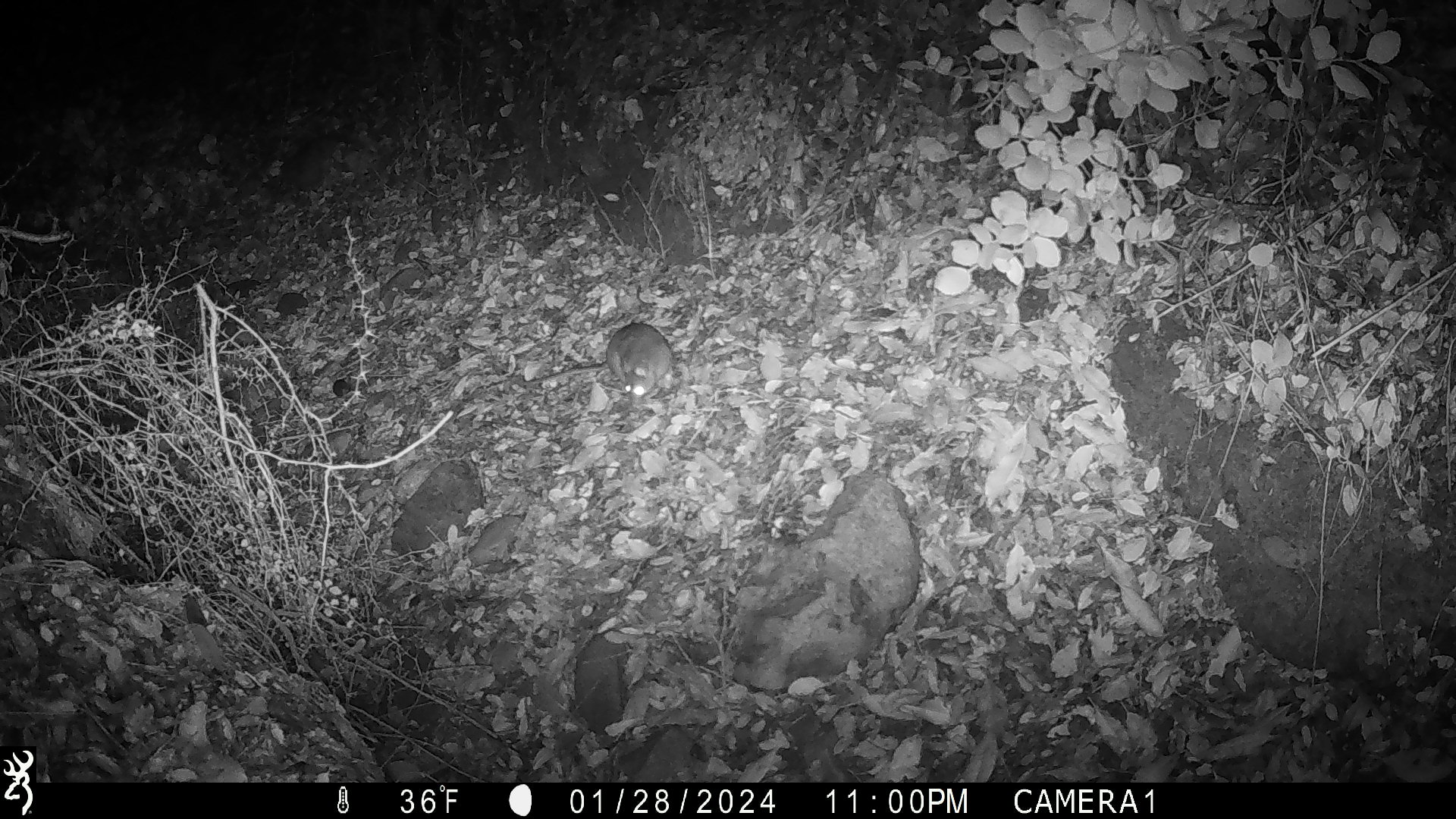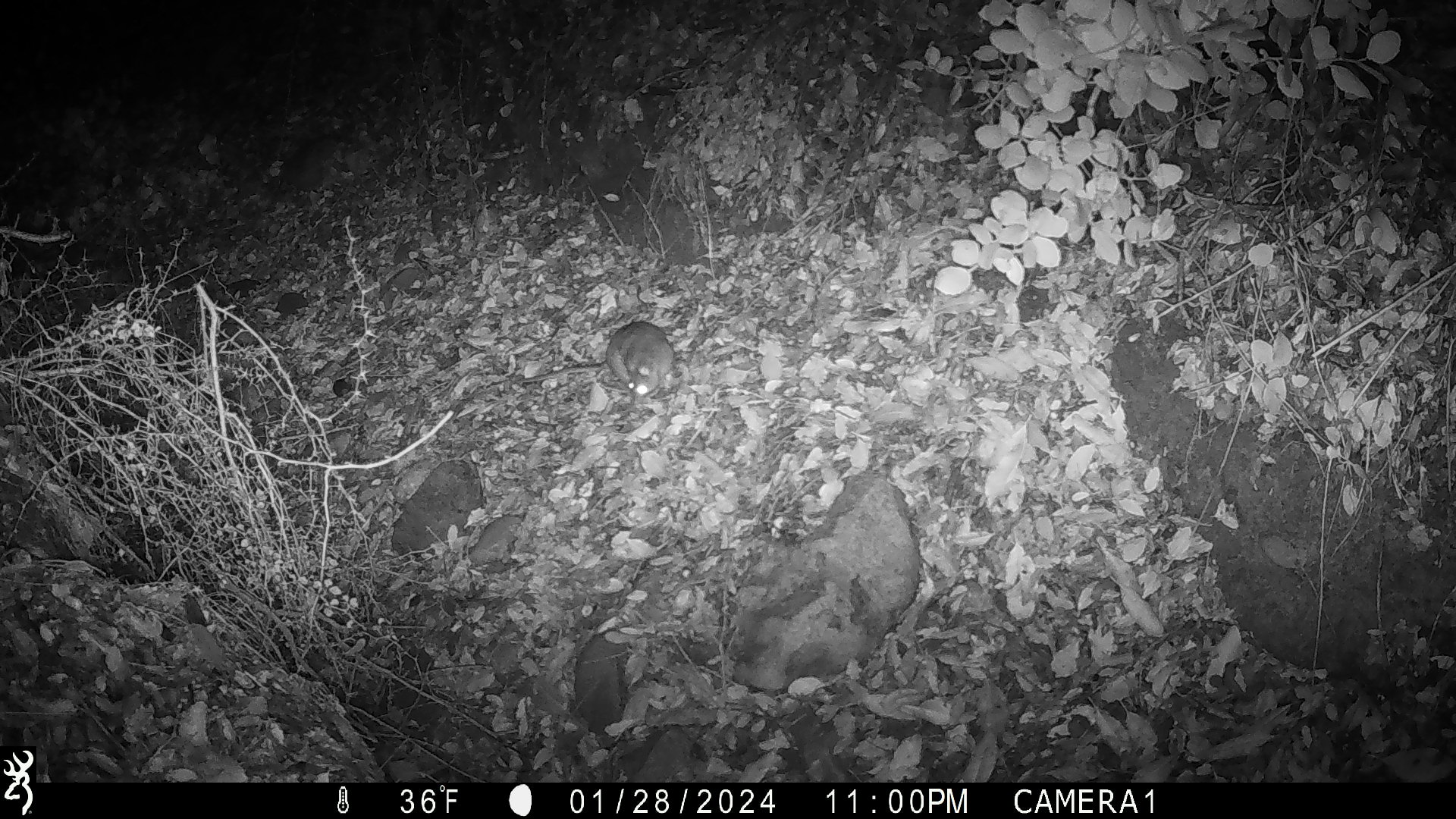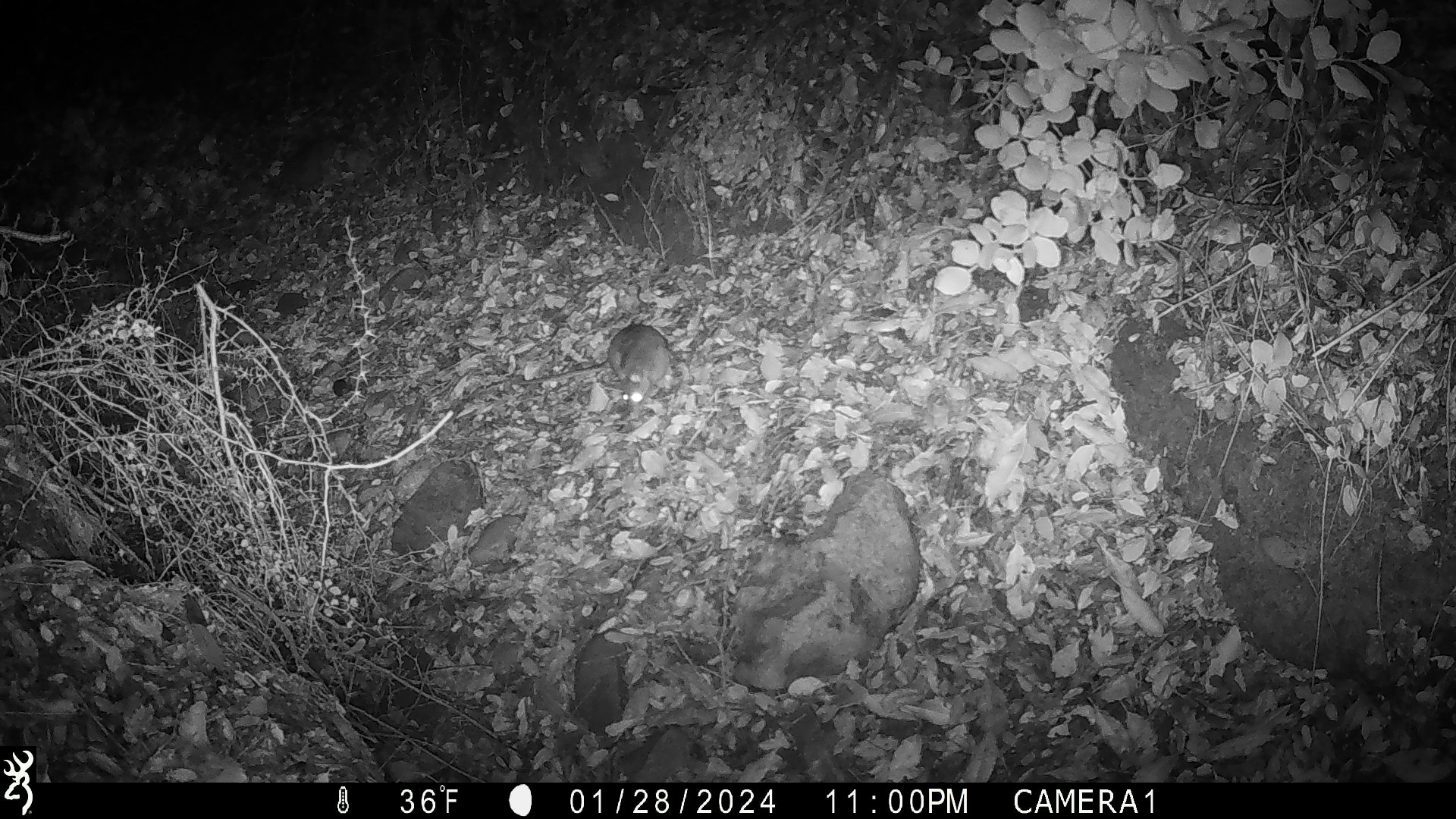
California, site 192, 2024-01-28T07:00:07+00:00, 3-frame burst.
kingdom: Animalia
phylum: Chordata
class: Mammalia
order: Rodentia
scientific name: Rodentia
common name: mouse or rat